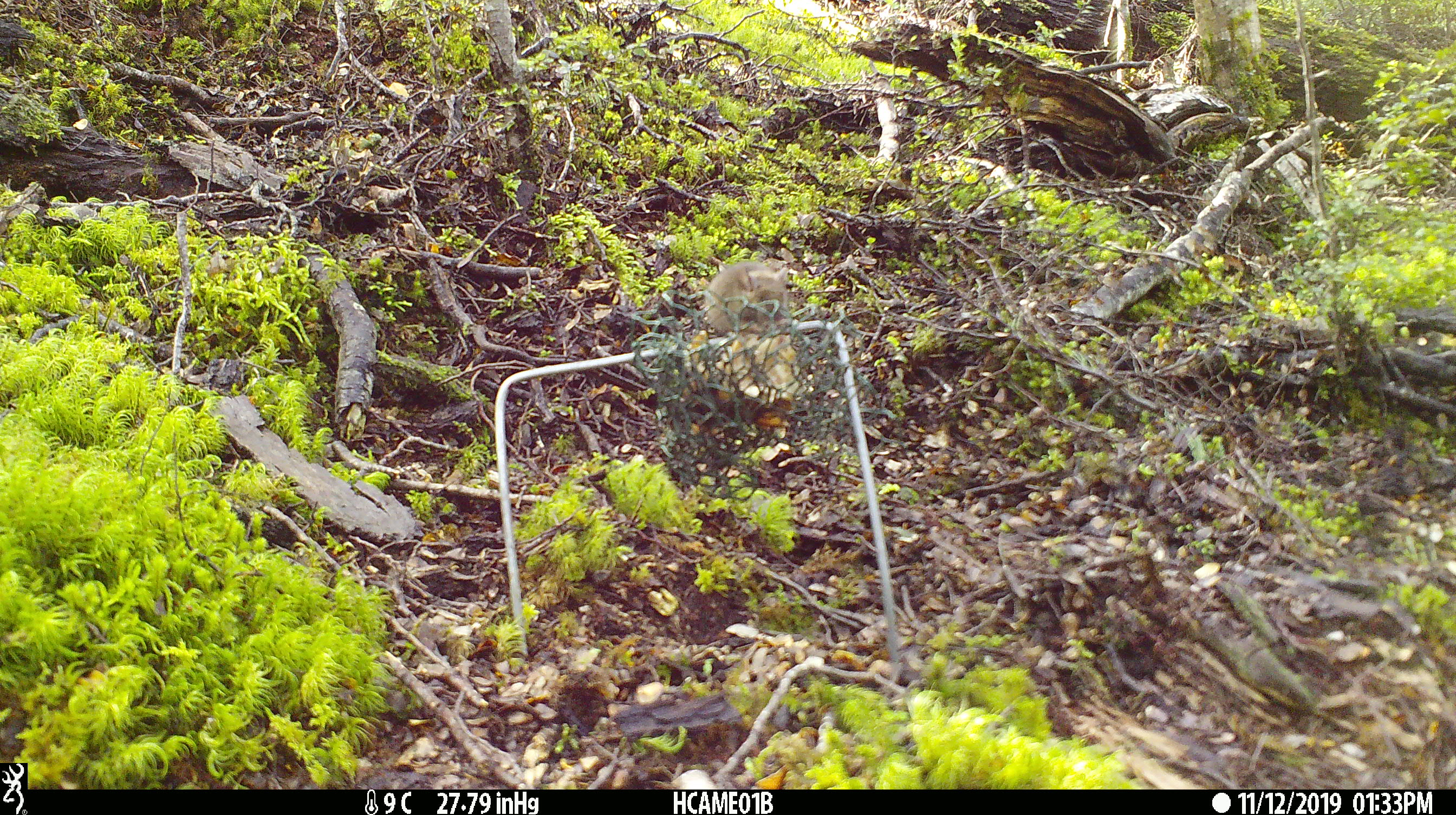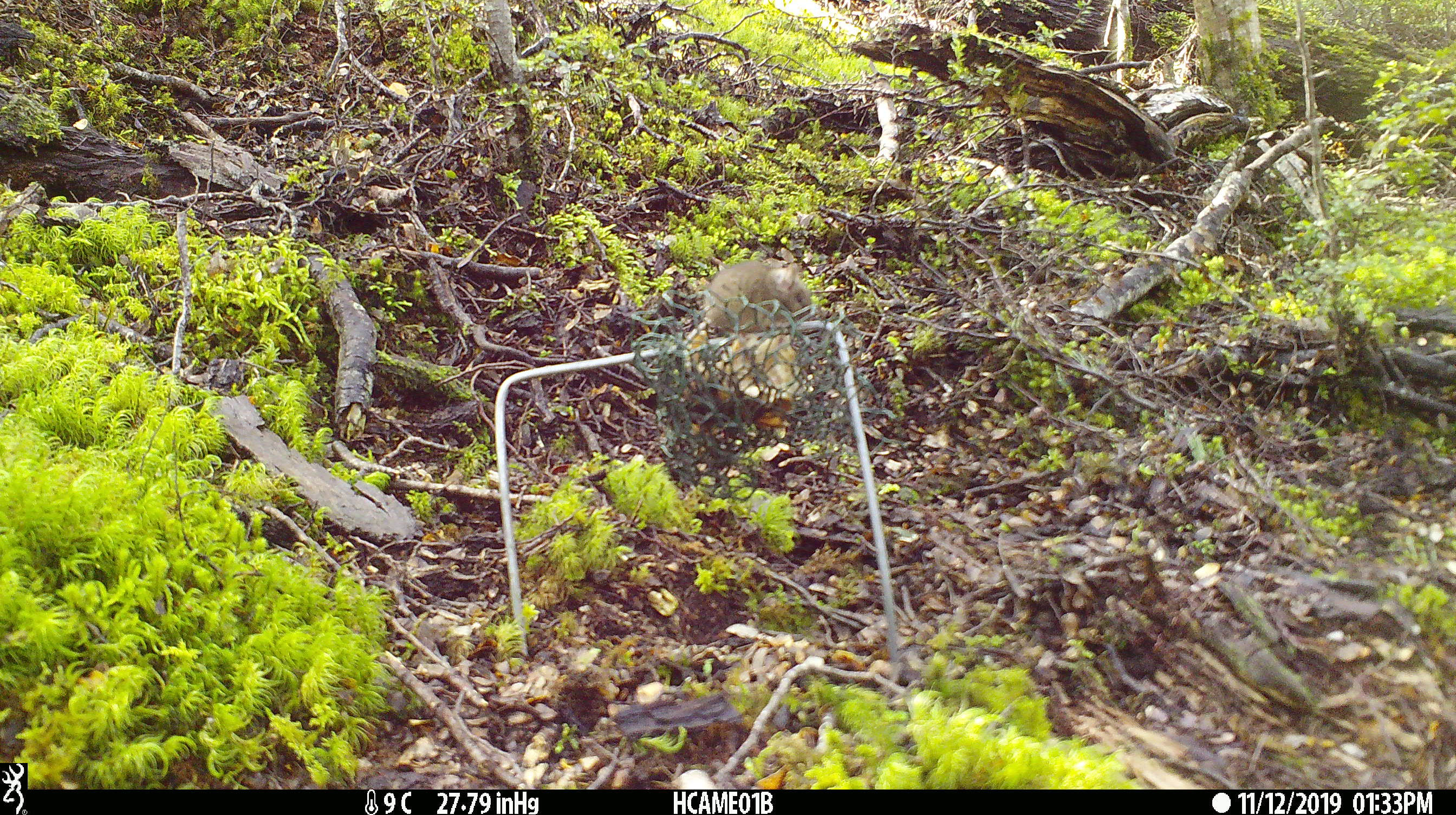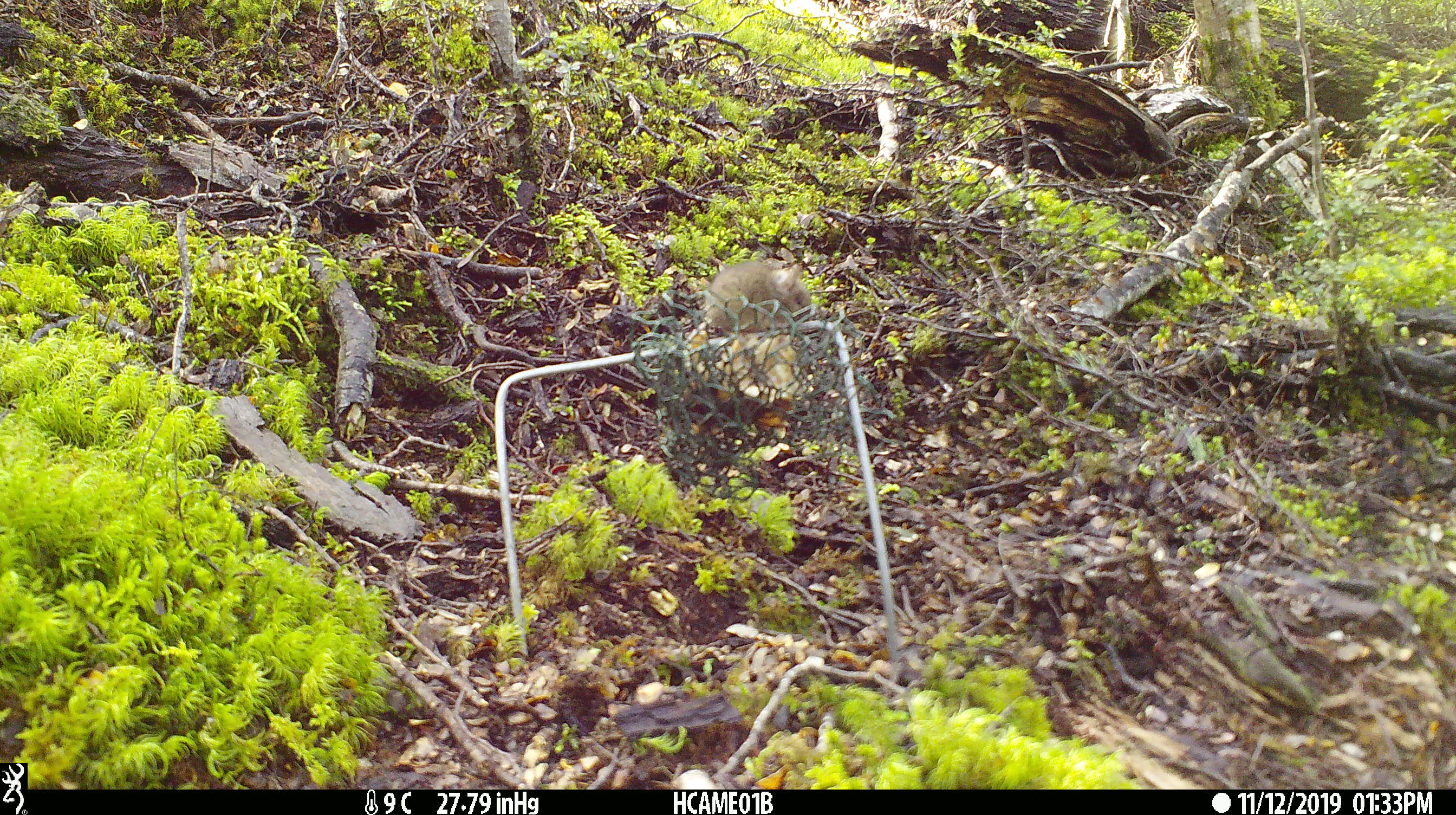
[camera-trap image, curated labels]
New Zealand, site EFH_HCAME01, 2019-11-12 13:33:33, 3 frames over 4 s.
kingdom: Animalia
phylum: Chordata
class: Mammalia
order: Rodentia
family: Muridae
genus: Mus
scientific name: Mus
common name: mouse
Mouse (Mus).